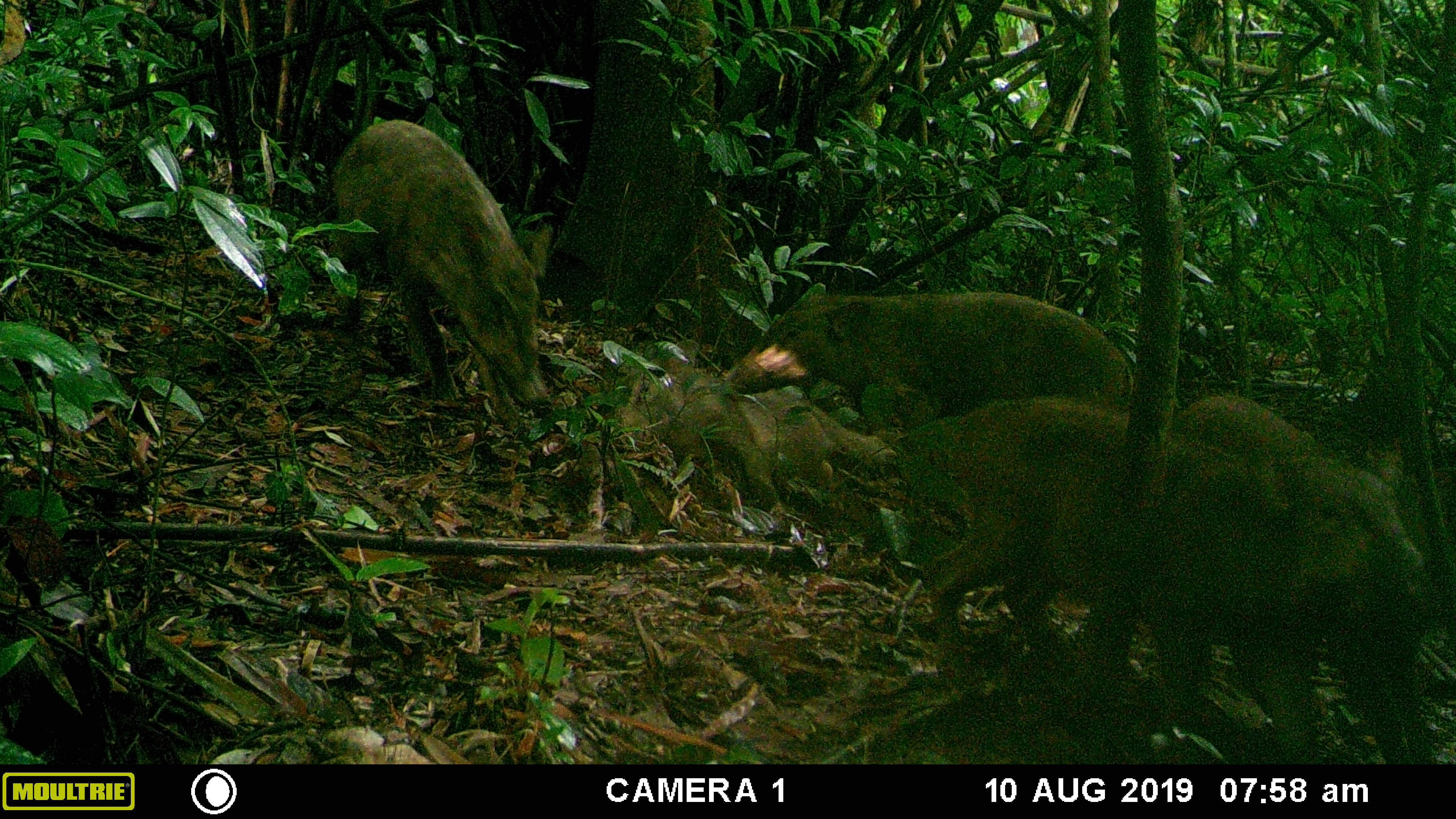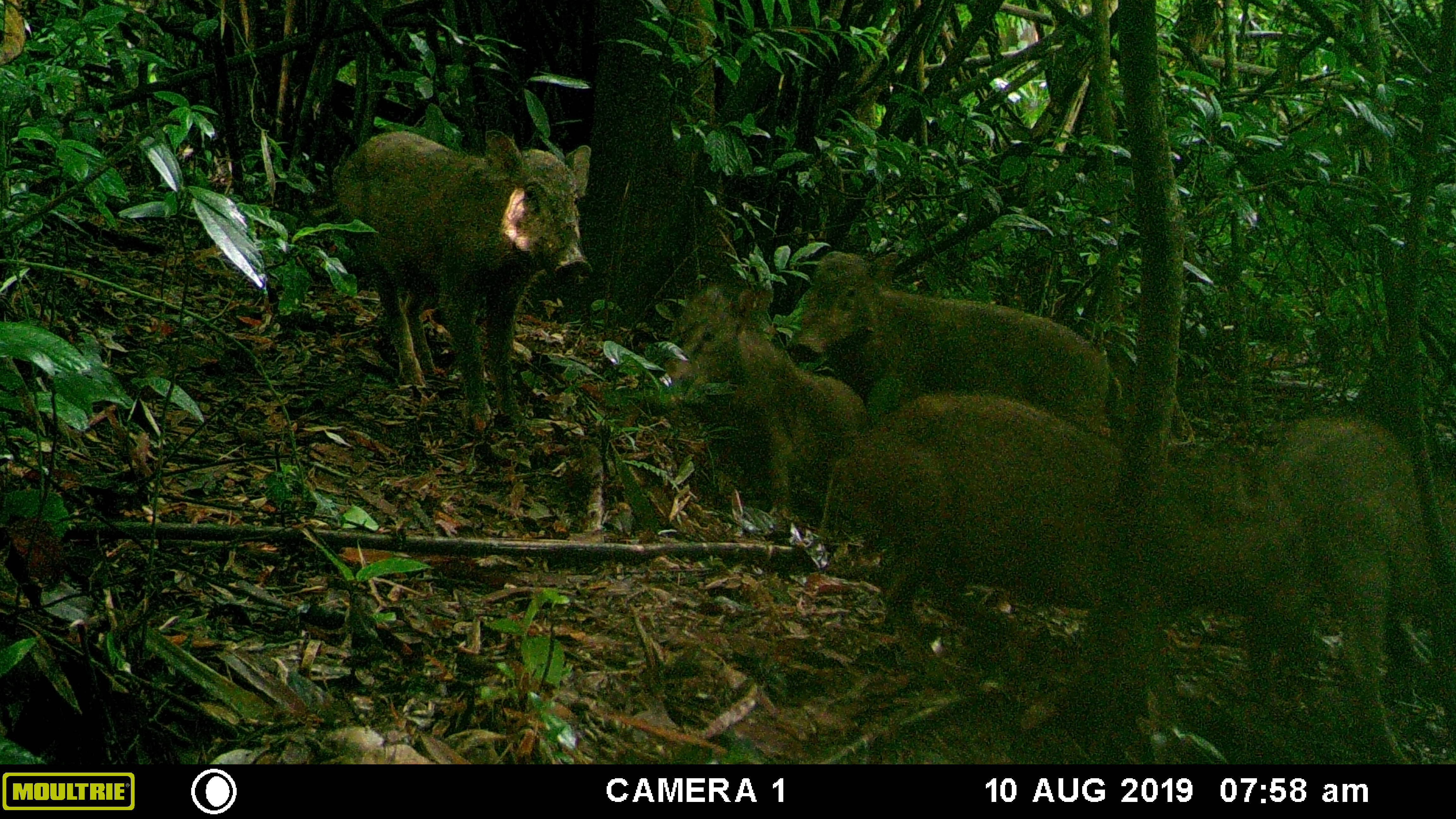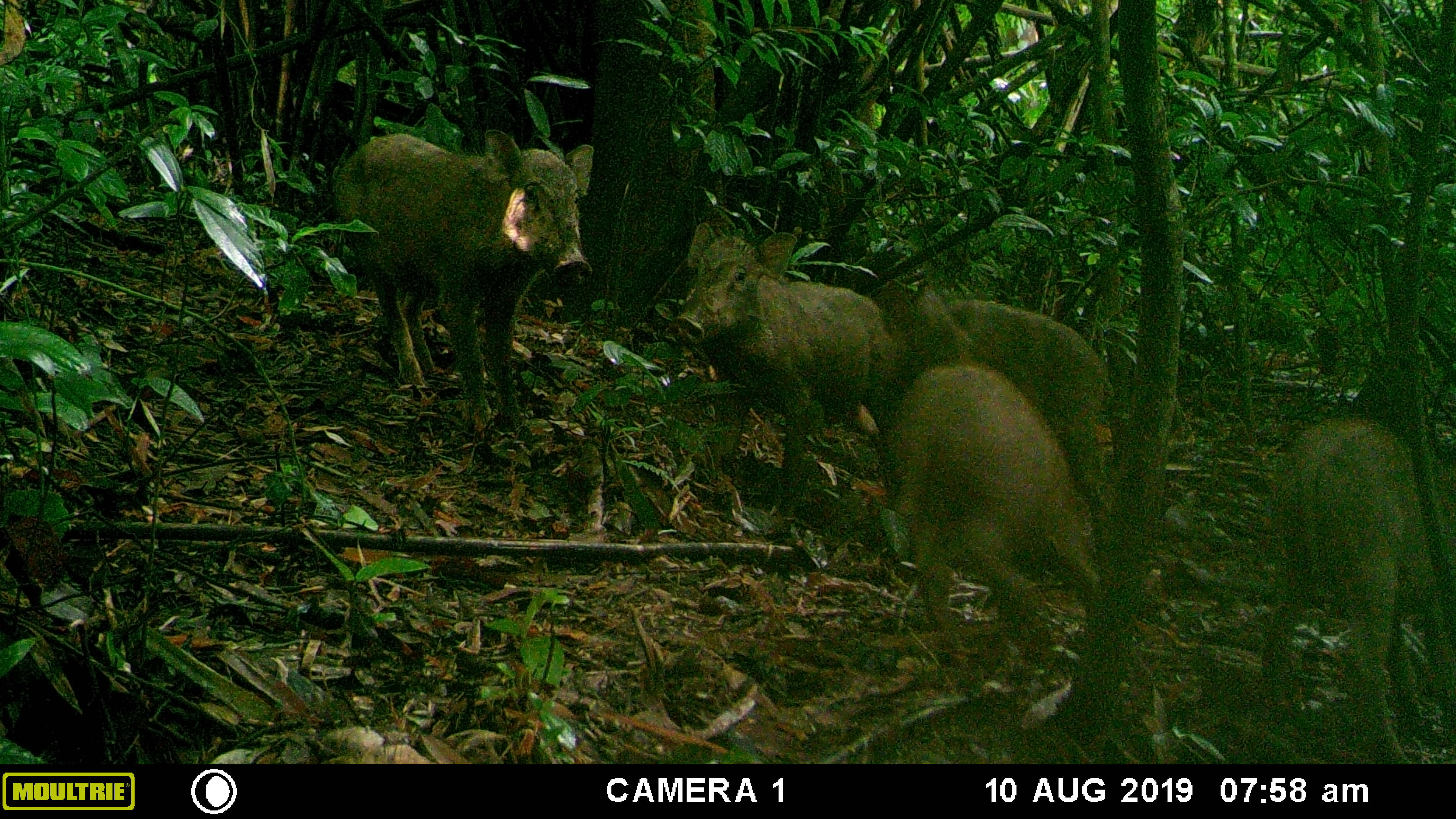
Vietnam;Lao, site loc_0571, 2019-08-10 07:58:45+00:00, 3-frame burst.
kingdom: Animalia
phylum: Chordata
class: Mammalia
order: Artiodactyla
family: Suidae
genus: Sus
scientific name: Sus scrofa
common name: eurasian wild pig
Eurasian wild pig (Sus scrofa). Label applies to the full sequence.